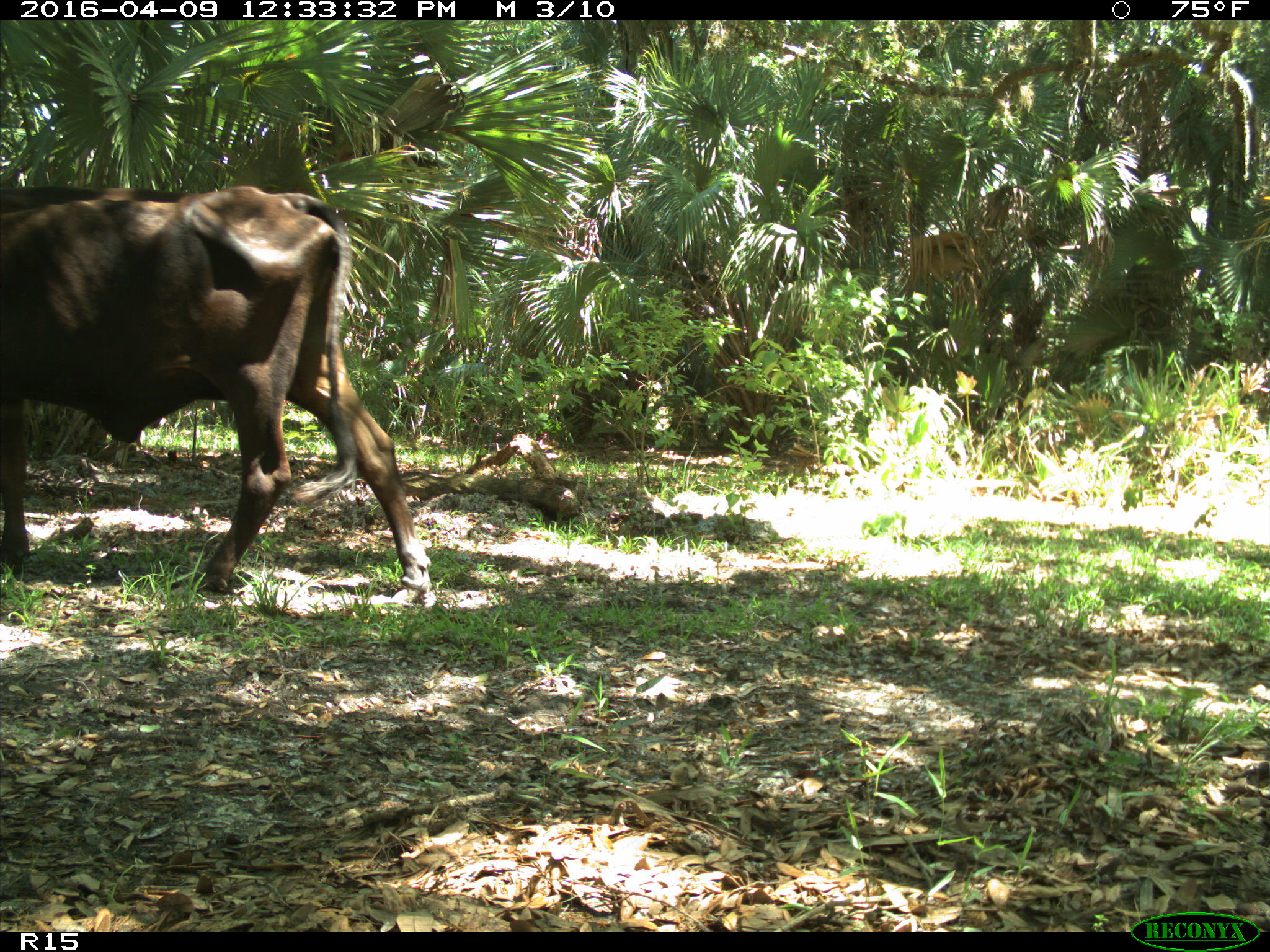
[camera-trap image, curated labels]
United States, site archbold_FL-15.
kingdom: Animalia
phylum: Chordata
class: Mammalia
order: Artiodactyla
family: Bovidae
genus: Bos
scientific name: Bos taurus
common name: domestic cow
Bos taurus (domestic cow).